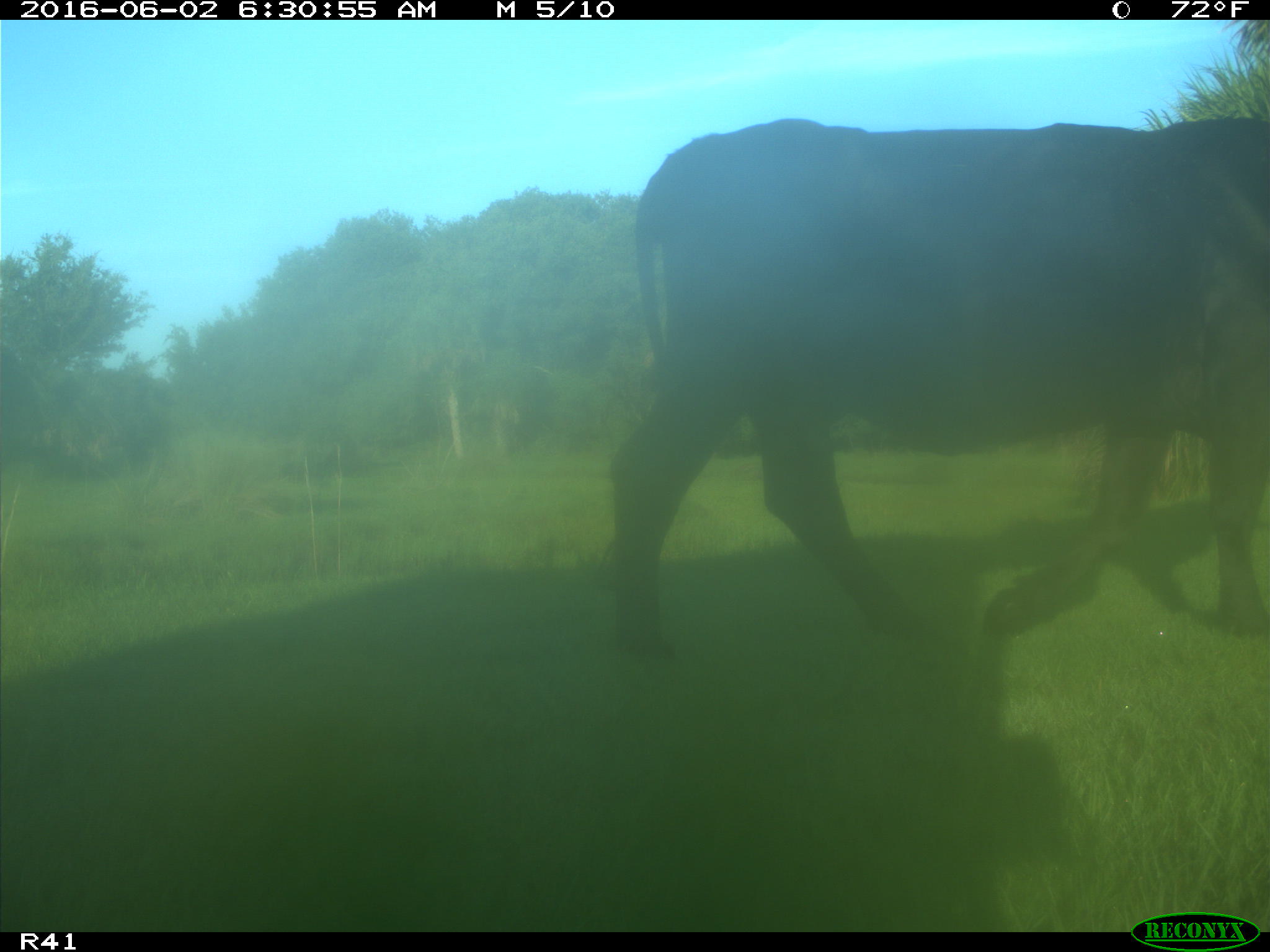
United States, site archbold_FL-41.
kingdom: Animalia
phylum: Chordata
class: Mammalia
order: Artiodactyla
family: Bovidae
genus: Bos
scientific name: Bos taurus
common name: domestic cow